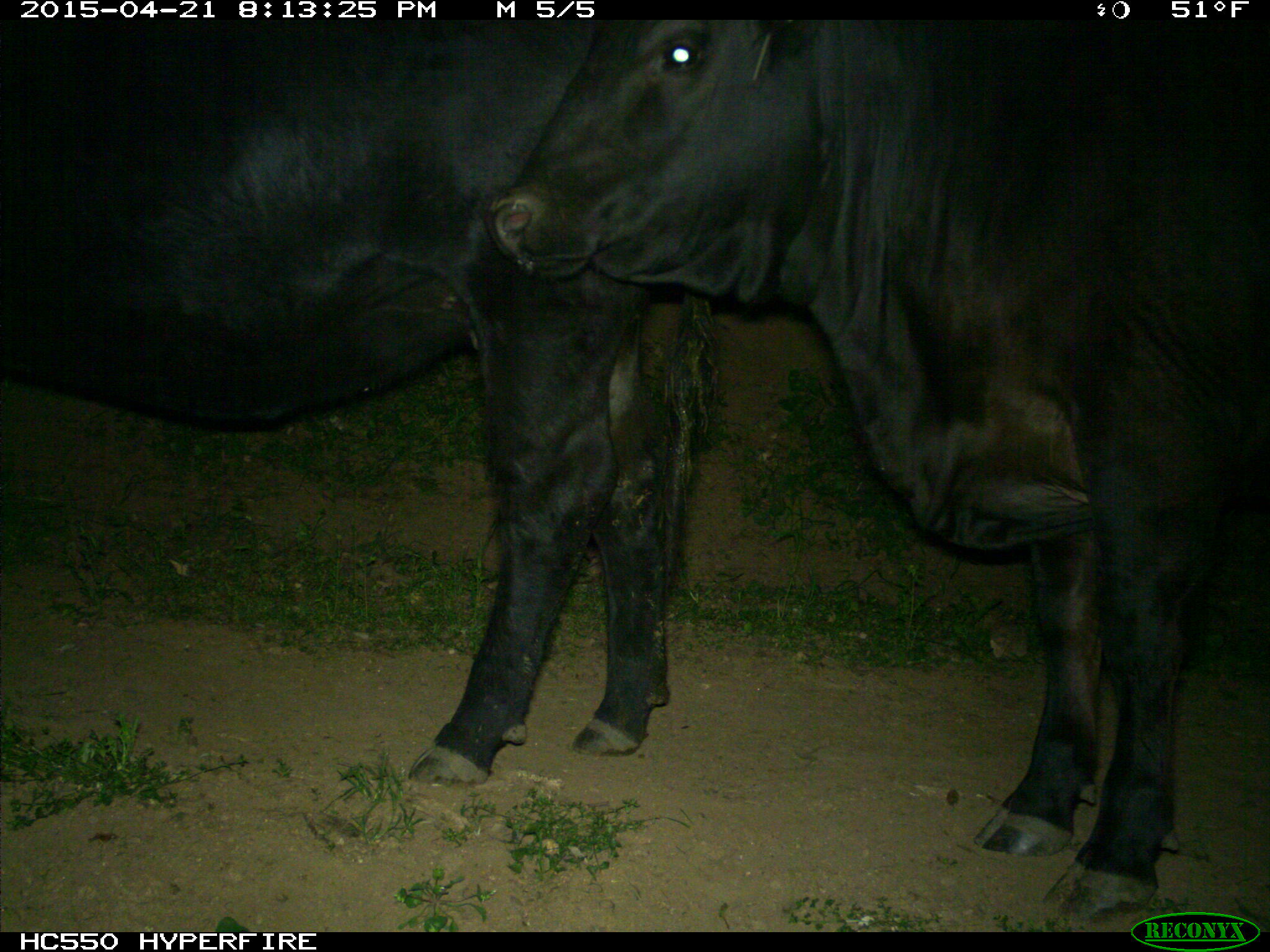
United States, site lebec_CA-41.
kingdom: Animalia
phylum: Chordata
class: Mammalia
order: Artiodactyla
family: Bovidae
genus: Bos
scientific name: Bos taurus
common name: domestic cow